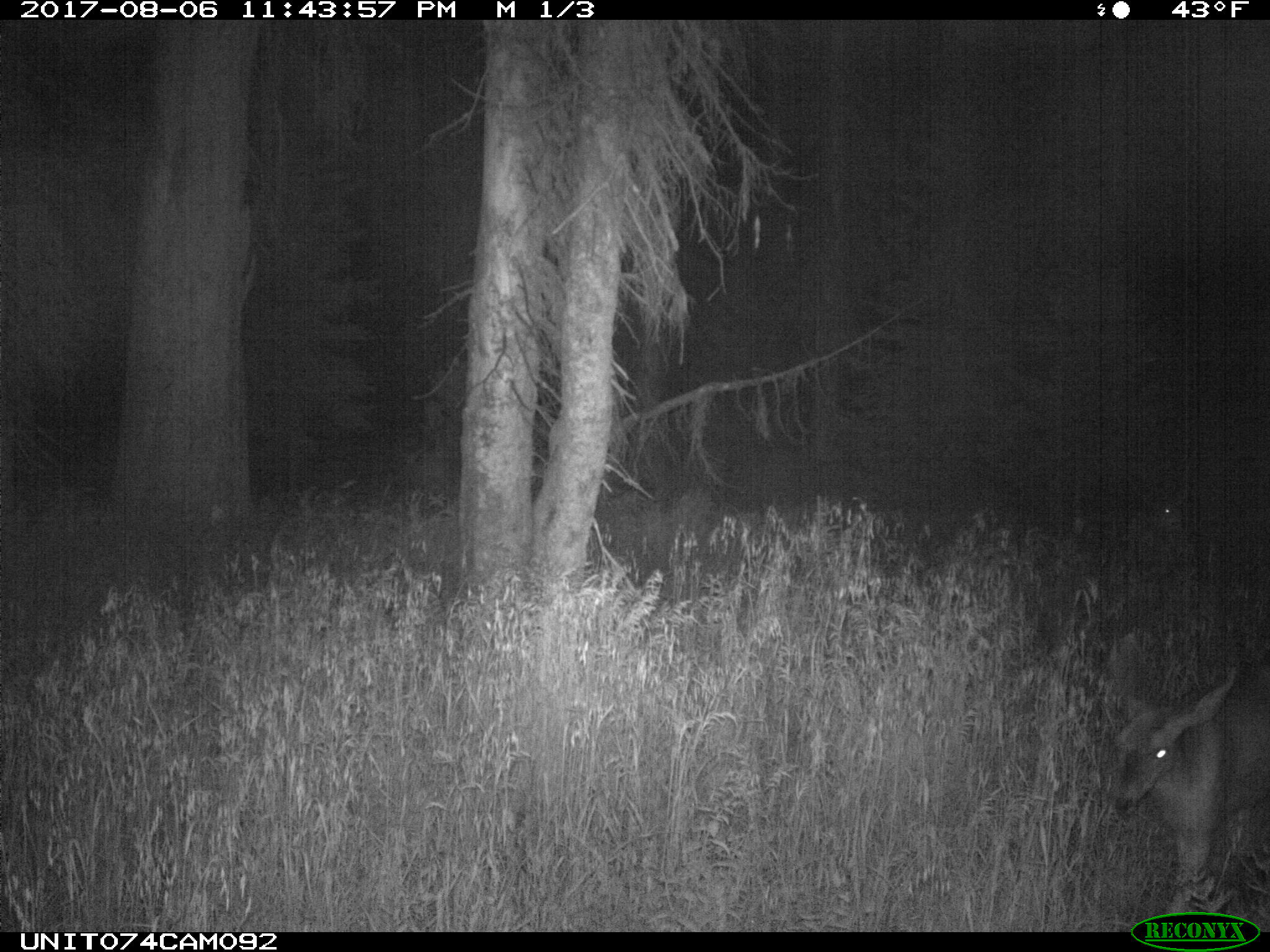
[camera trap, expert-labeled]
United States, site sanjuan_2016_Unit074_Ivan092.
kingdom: Animalia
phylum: Chordata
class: Mammalia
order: Artiodactyla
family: Cervidae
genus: Odocoileus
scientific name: Odocoileus hemionus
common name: mule deer